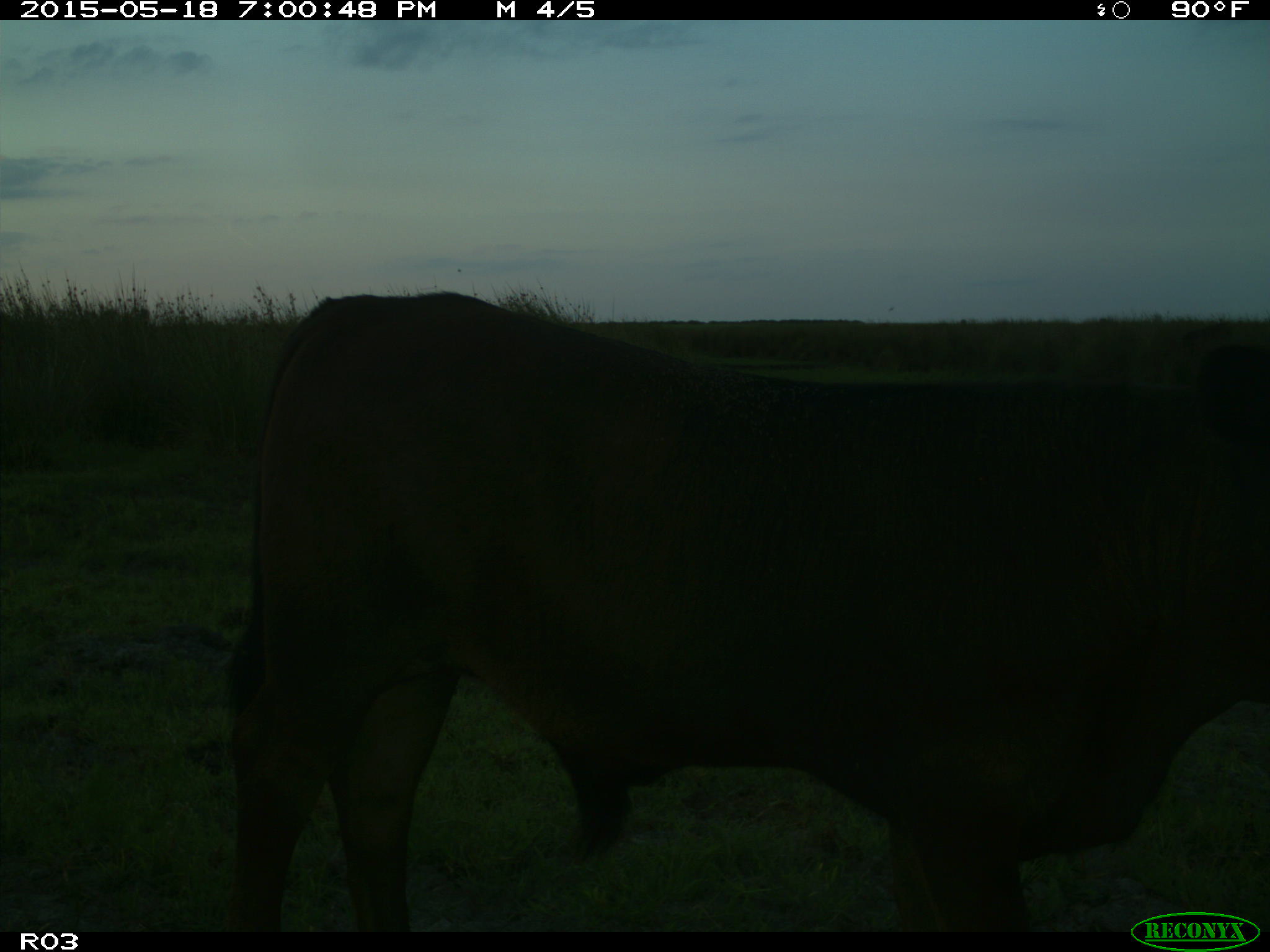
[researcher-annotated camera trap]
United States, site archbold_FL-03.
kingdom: Animalia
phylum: Chordata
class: Mammalia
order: Artiodactyla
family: Bovidae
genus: Bos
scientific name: Bos taurus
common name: domestic cow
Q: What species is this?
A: Bos taurus (domestic cow).